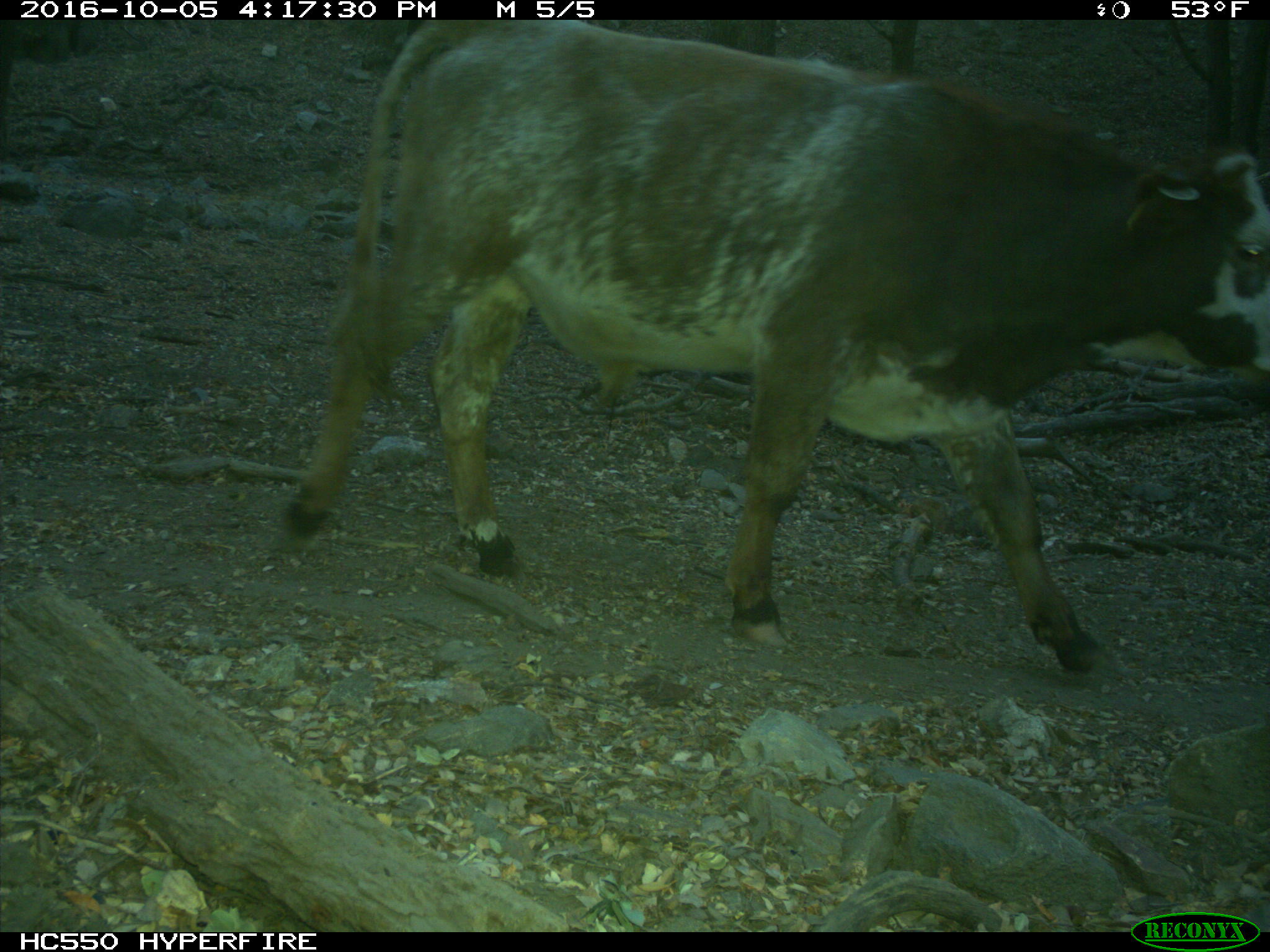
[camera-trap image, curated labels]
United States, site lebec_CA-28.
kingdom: Animalia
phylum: Chordata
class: Mammalia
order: Artiodactyla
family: Bovidae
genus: Bos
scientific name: Bos taurus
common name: domestic cow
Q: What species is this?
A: Bos taurus (domestic cow).